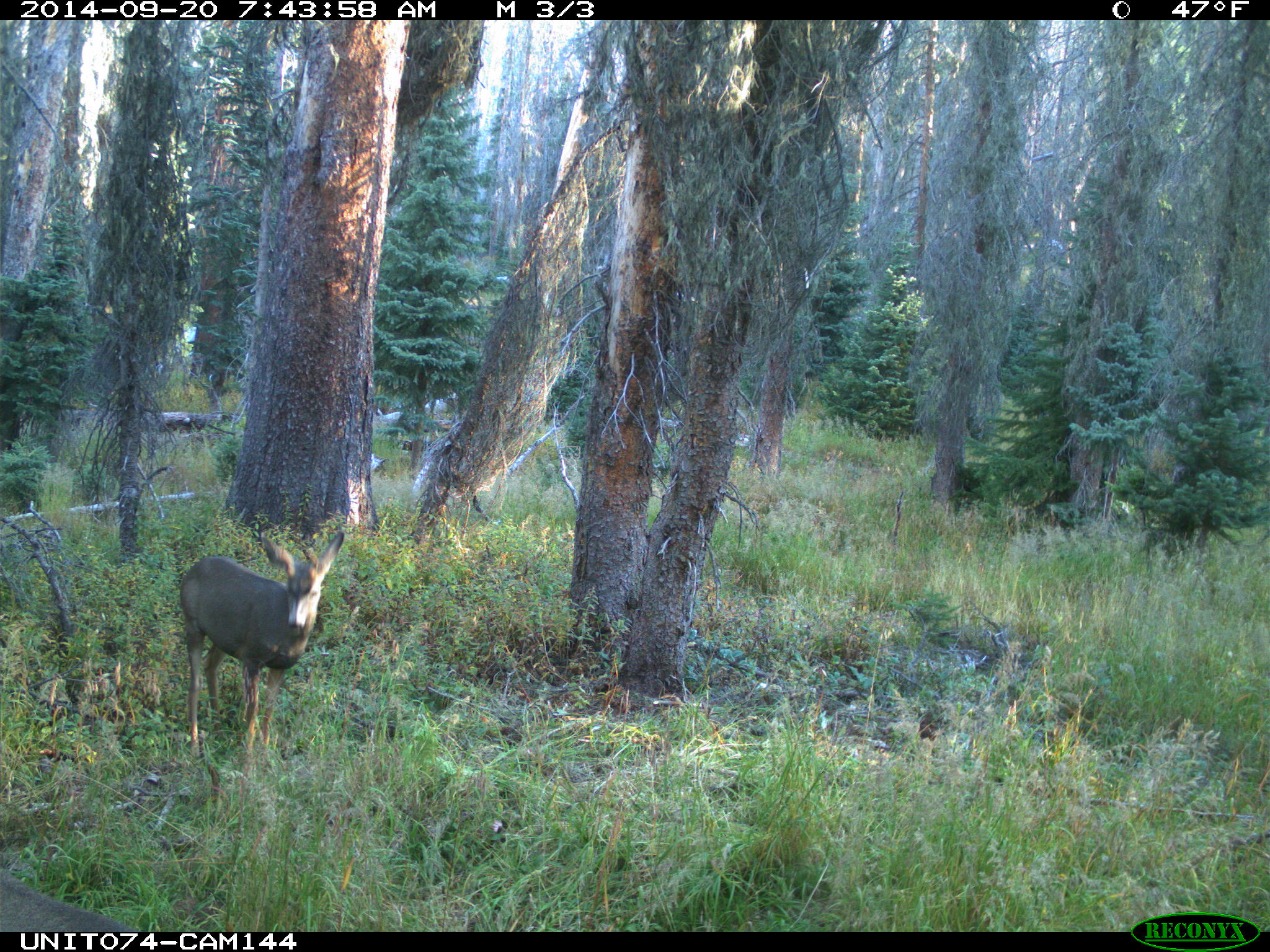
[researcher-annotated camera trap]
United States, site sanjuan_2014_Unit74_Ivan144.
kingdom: Animalia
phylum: Chordata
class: Mammalia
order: Artiodactyla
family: Cervidae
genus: Odocoileus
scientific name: Odocoileus hemionus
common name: mule deer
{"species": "Odocoileus hemionus (mule deer)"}